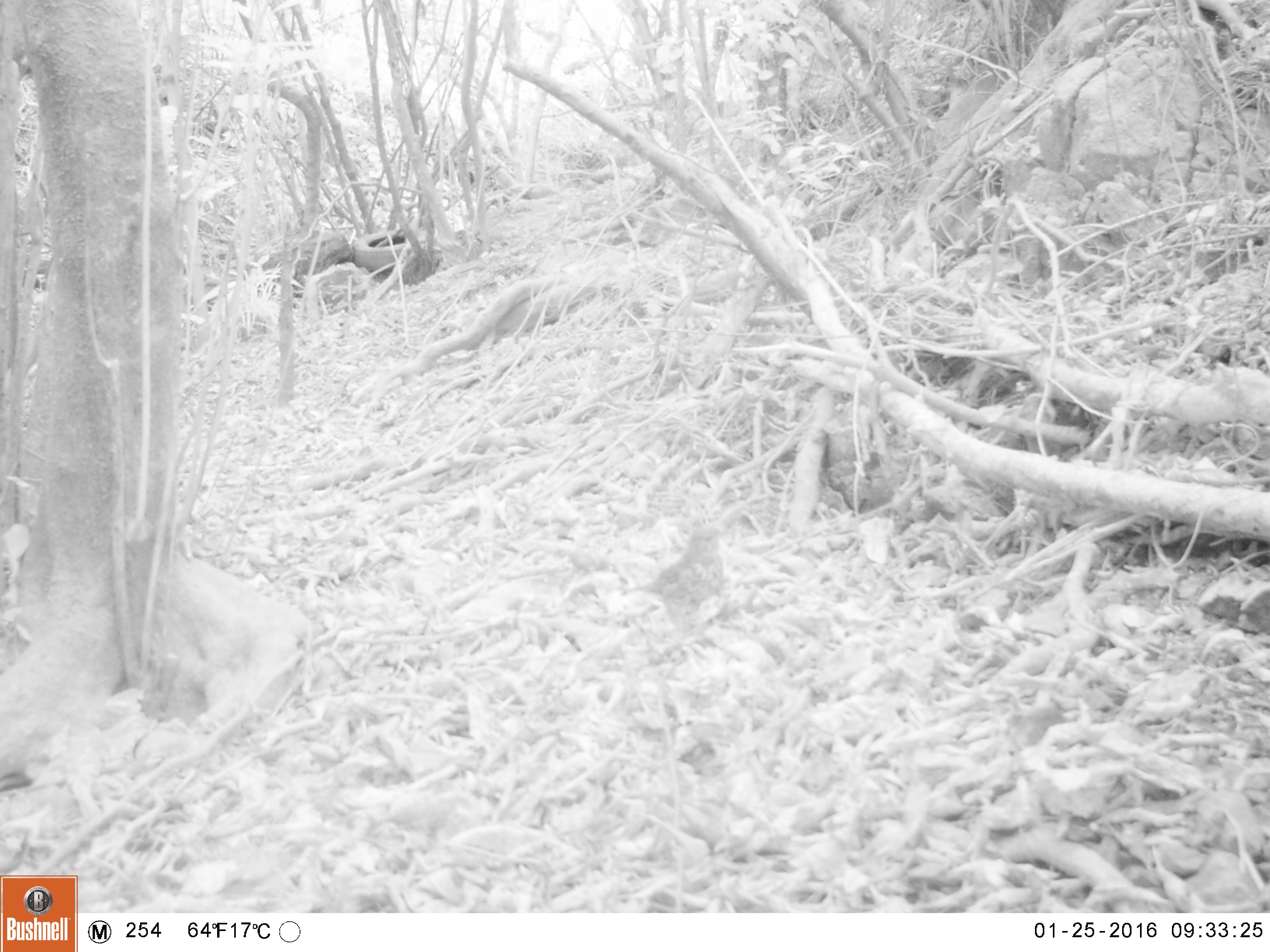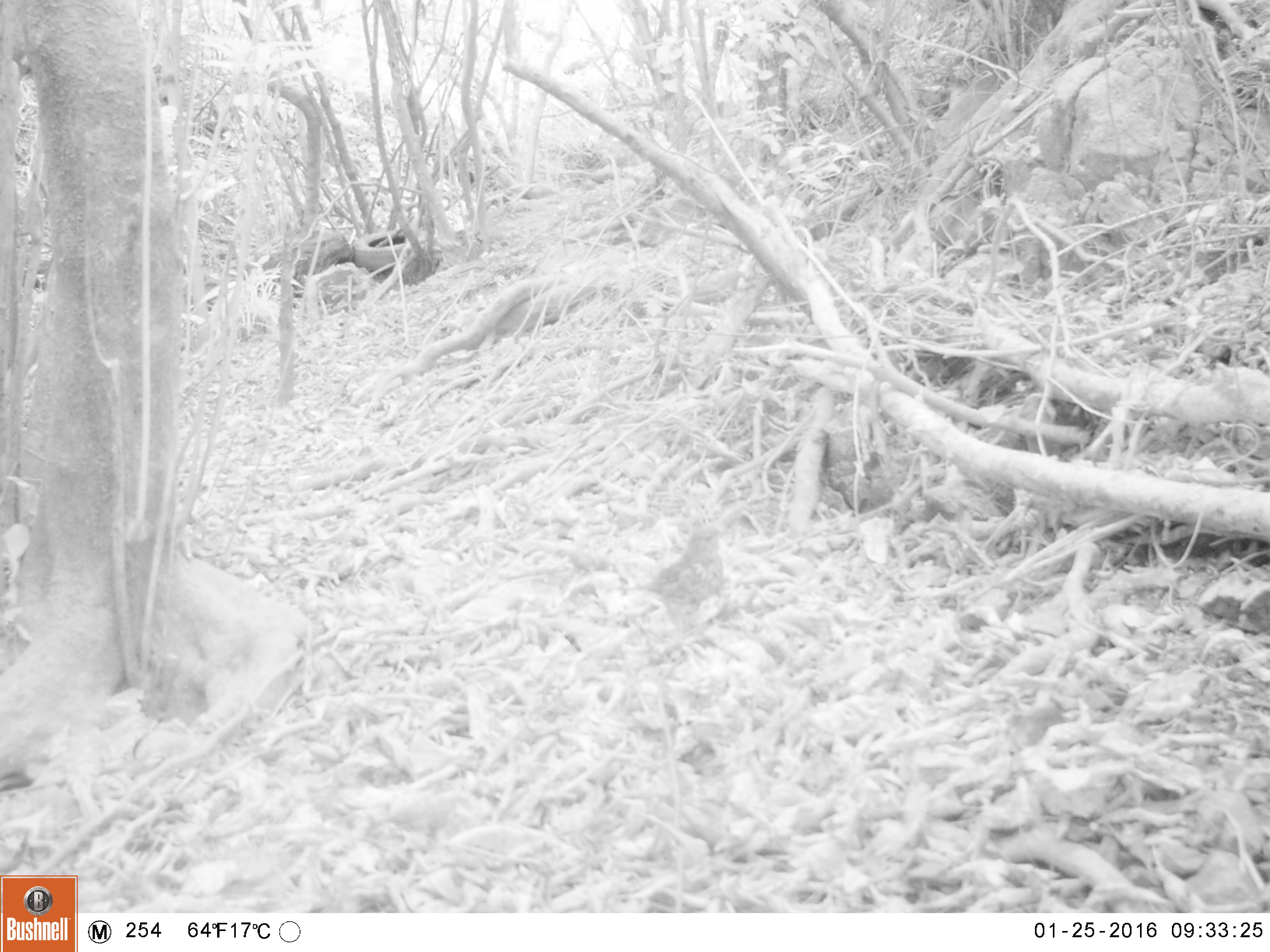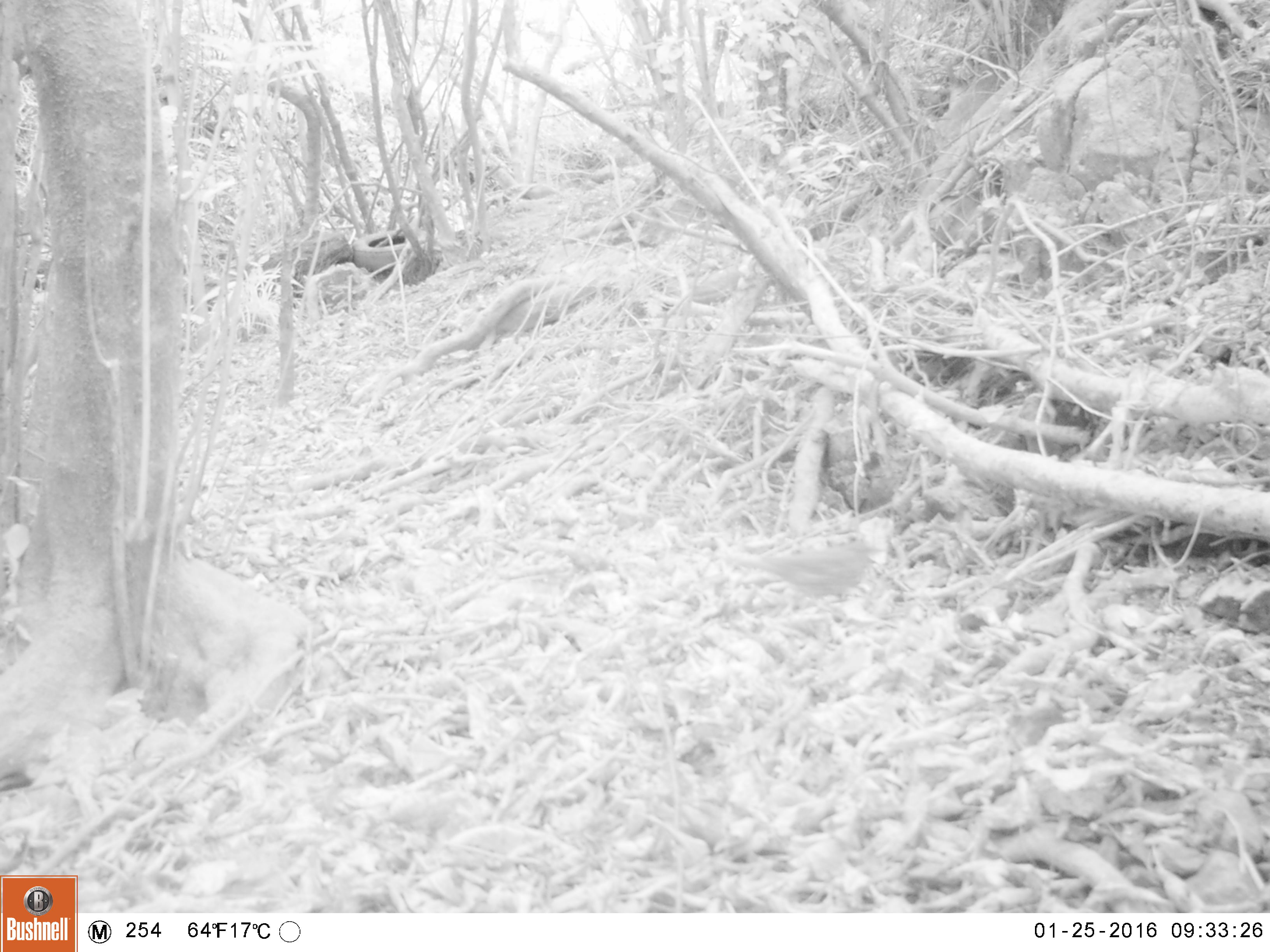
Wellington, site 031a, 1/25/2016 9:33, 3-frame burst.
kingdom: Animalia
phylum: Chordata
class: Aves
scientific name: Aves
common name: bird